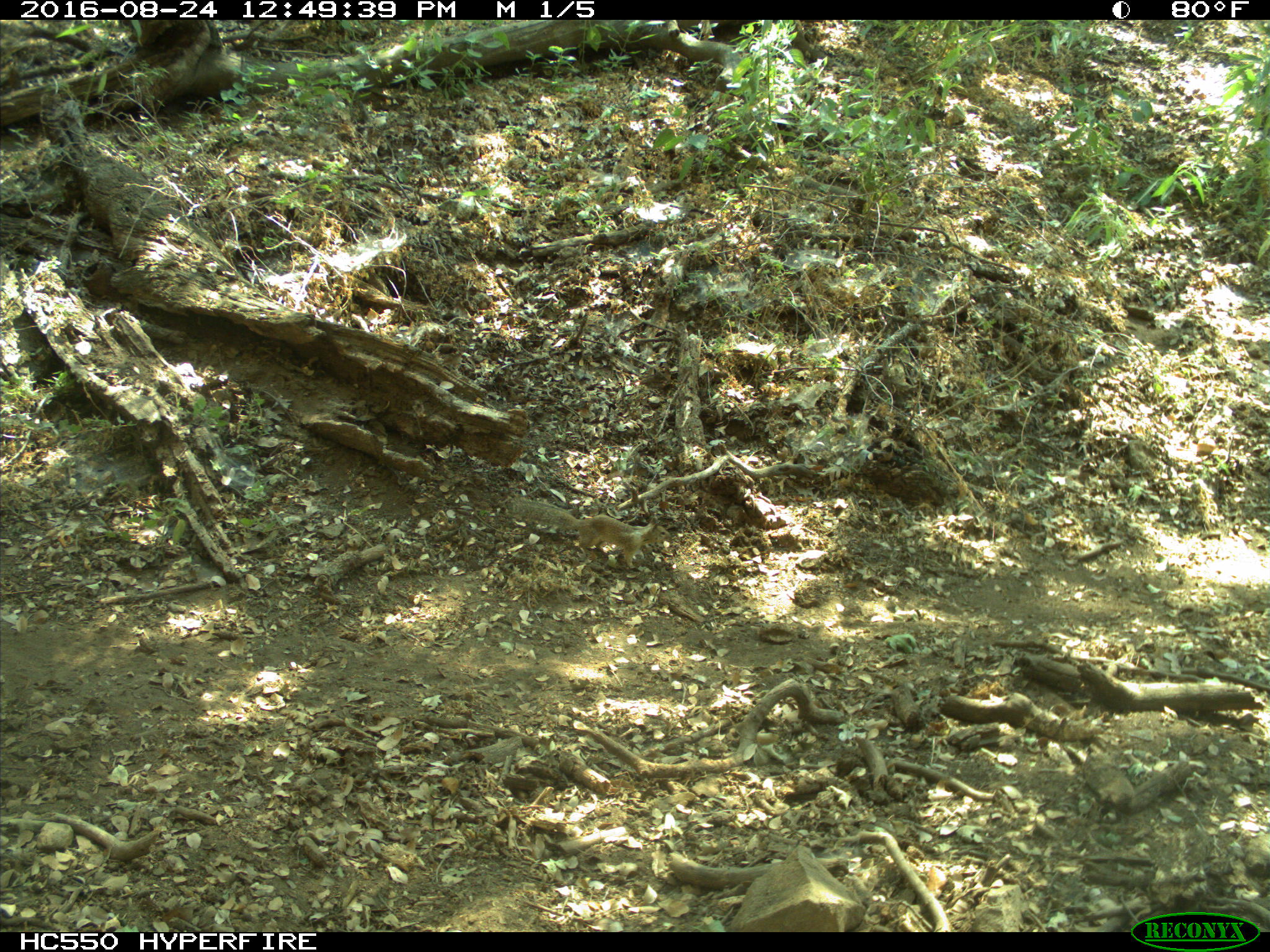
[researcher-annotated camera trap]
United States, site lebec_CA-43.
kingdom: Animalia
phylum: Chordata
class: Mammalia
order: Rodentia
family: Sciuridae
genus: Otospermophilus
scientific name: Otospermophilus beecheyi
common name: california ground squirrel